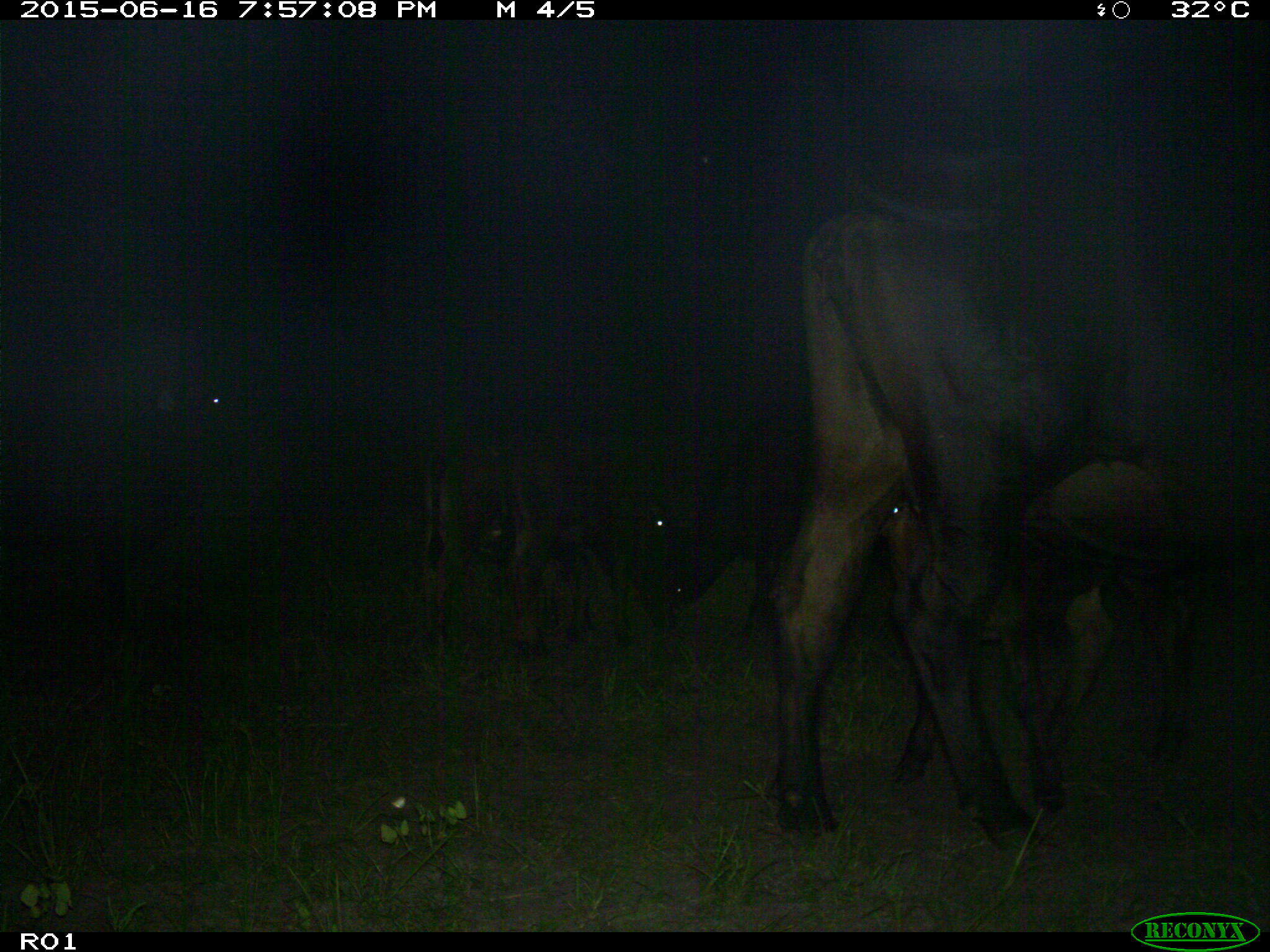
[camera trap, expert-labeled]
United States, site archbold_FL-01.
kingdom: Animalia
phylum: Chordata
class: Mammalia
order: Artiodactyla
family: Bovidae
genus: Bos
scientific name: Bos taurus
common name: domestic cow